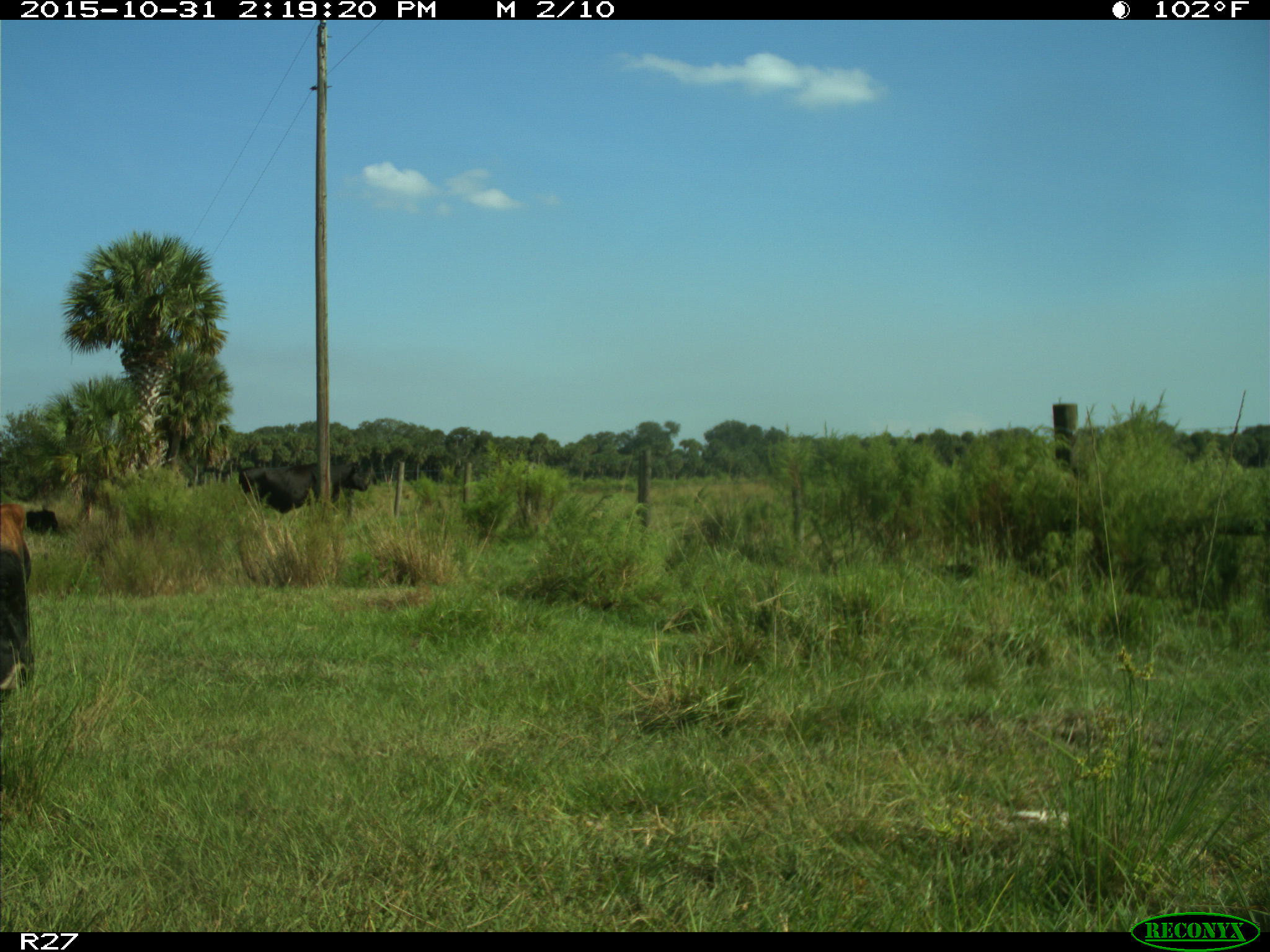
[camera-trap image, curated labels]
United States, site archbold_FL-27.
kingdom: Animalia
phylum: Chordata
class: Mammalia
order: Artiodactyla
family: Bovidae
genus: Bos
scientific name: Bos taurus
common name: domestic cow